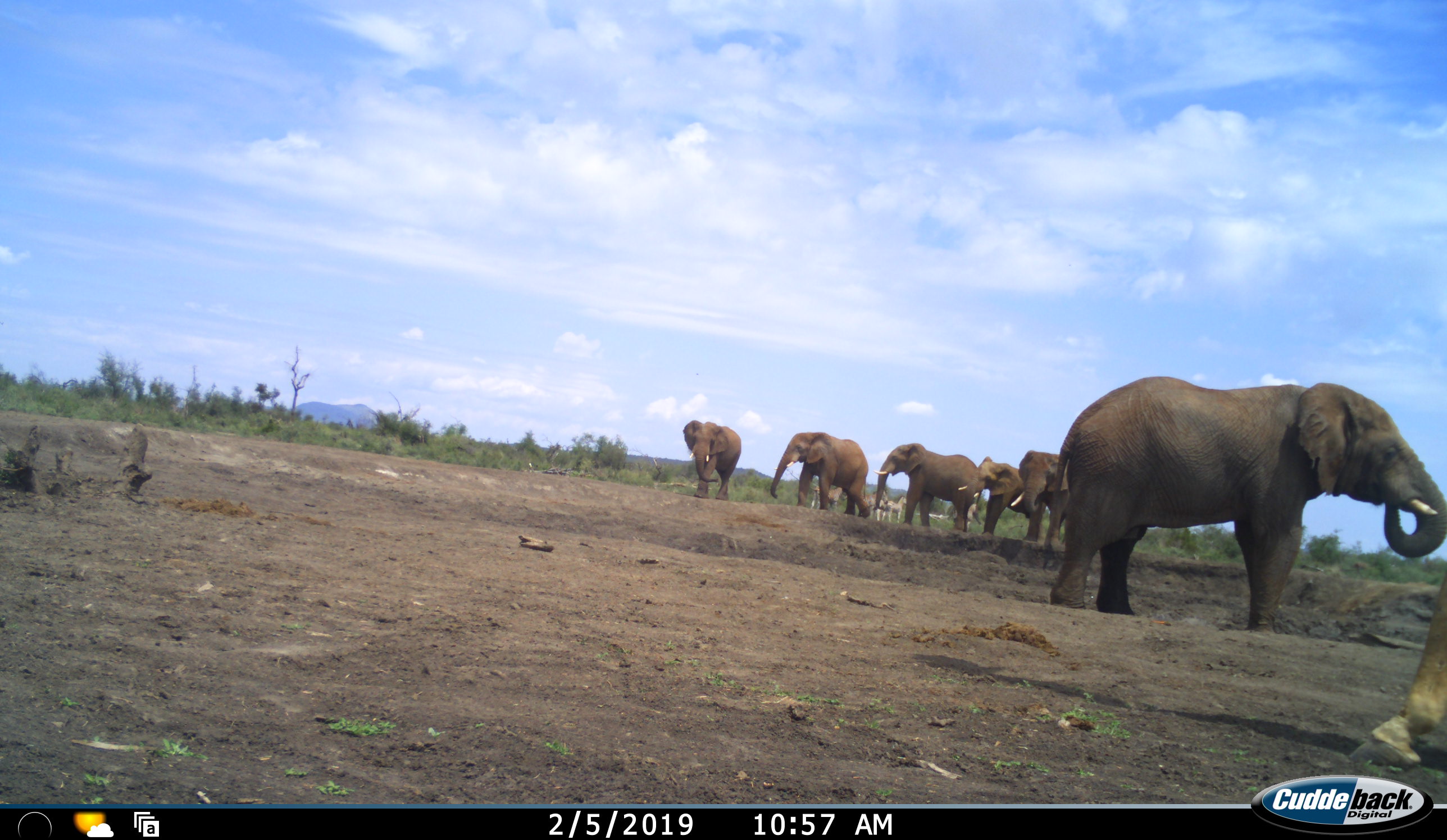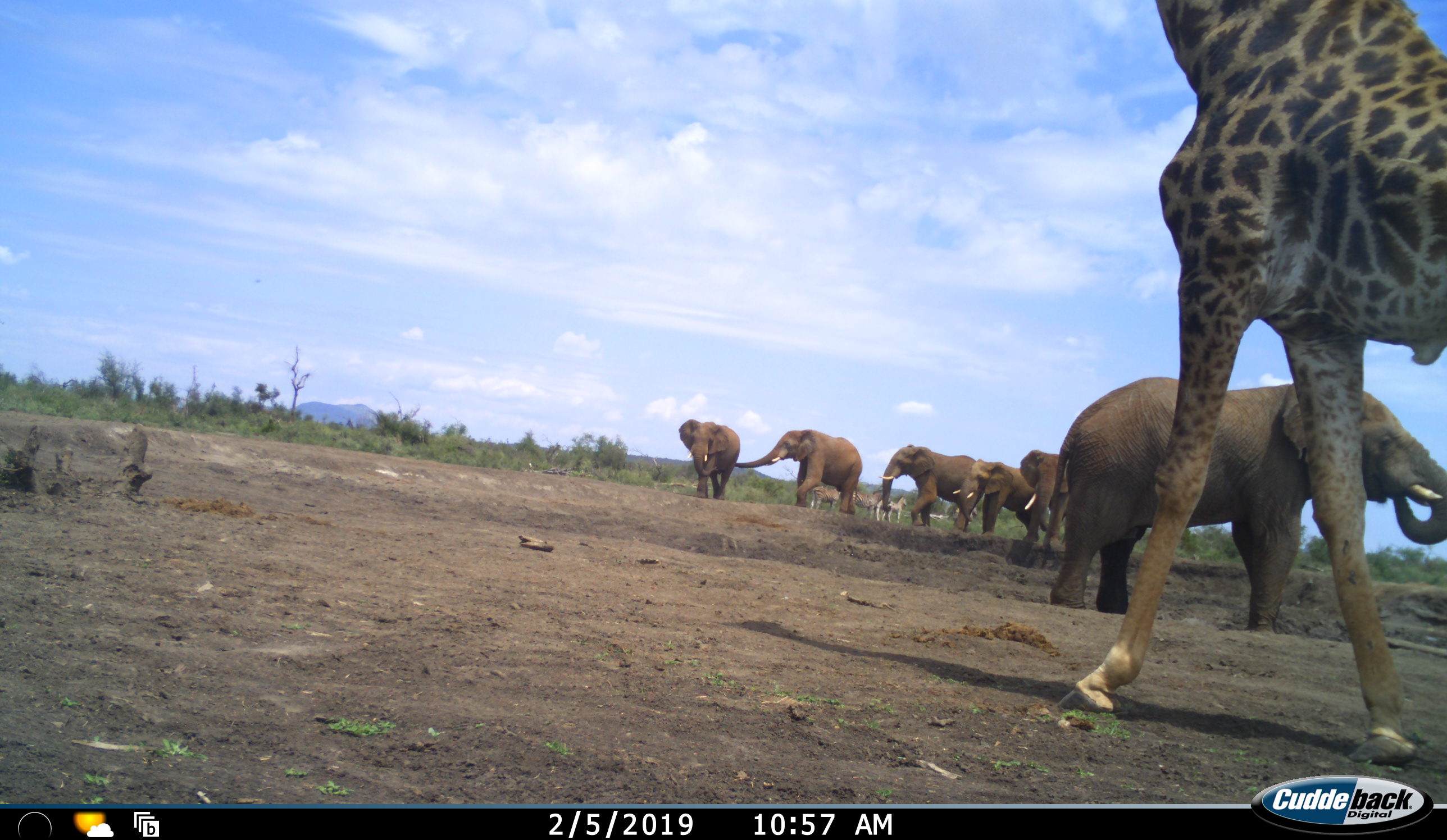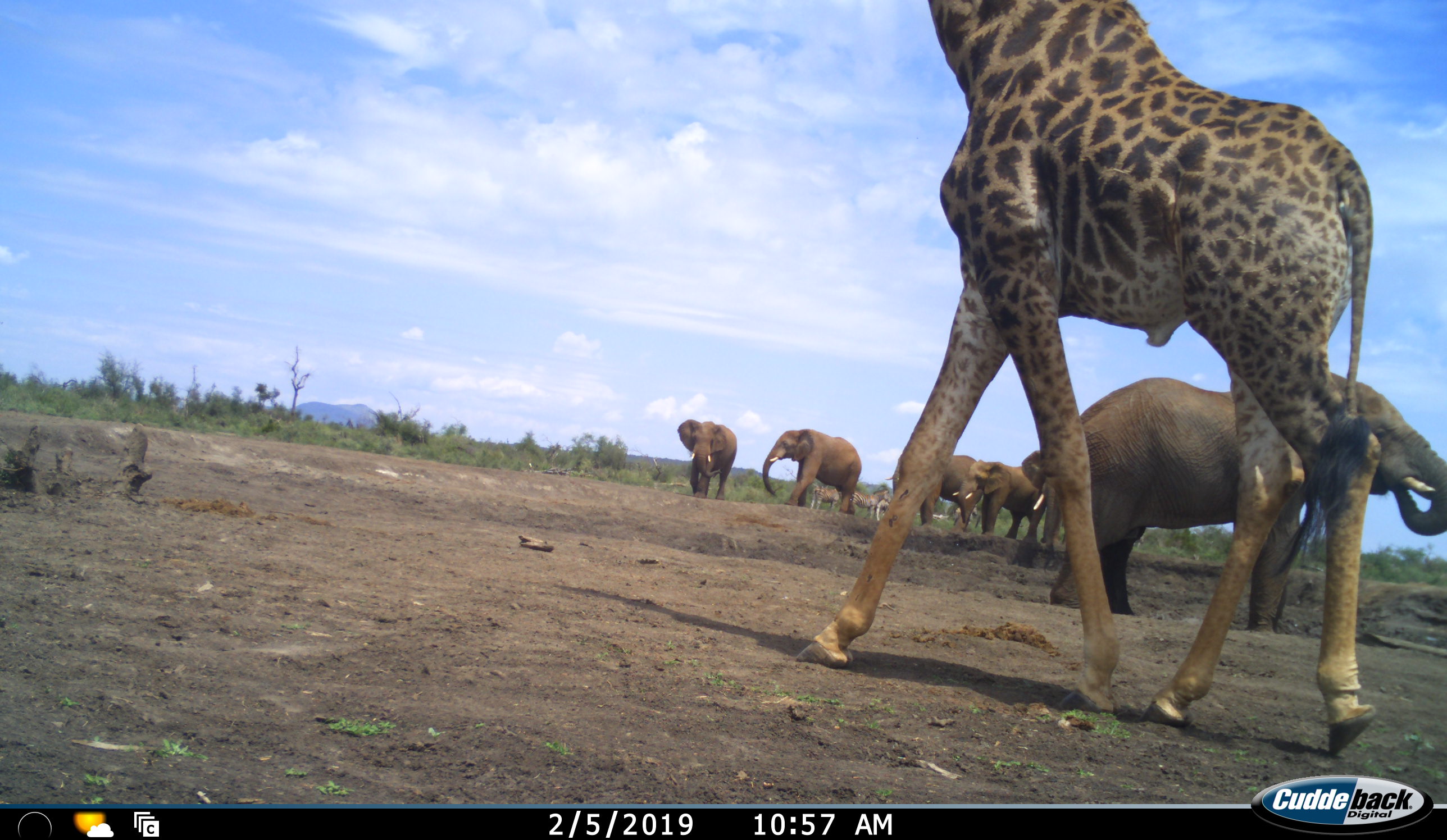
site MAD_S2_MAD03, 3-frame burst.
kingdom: Animalia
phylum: Chordata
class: Mammalia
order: Proboscidea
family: Elephantidae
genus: Loxodonta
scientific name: Loxodonta africana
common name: african bush elephant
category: elephant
Elephant (african bush elephant) (Loxodonta africana), count 6. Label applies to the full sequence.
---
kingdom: Animalia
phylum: Chordata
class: Mammalia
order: Artiodactyla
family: Giraffidae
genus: Giraffa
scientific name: Giraffa camelopardalis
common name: giraffe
Giraffe (Giraffa camelopardalis), count 1. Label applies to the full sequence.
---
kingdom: Animalia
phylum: Chordata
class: Mammalia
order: Perissodactyla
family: Equidae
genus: Equus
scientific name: Equus quagga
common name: plains zebra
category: zebraplains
Zebraplains (plains zebra) (Equus quagga), count 4. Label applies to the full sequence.